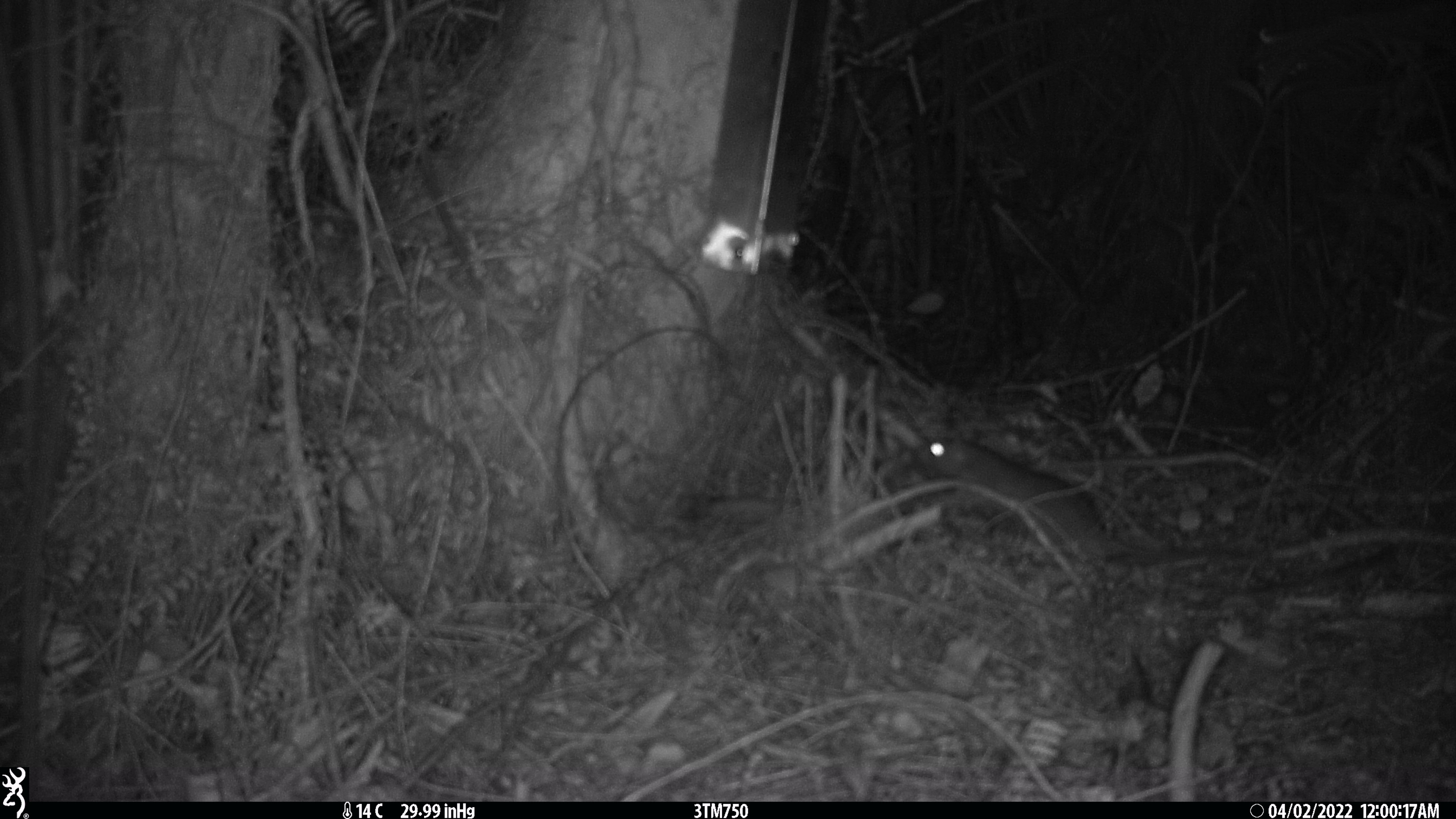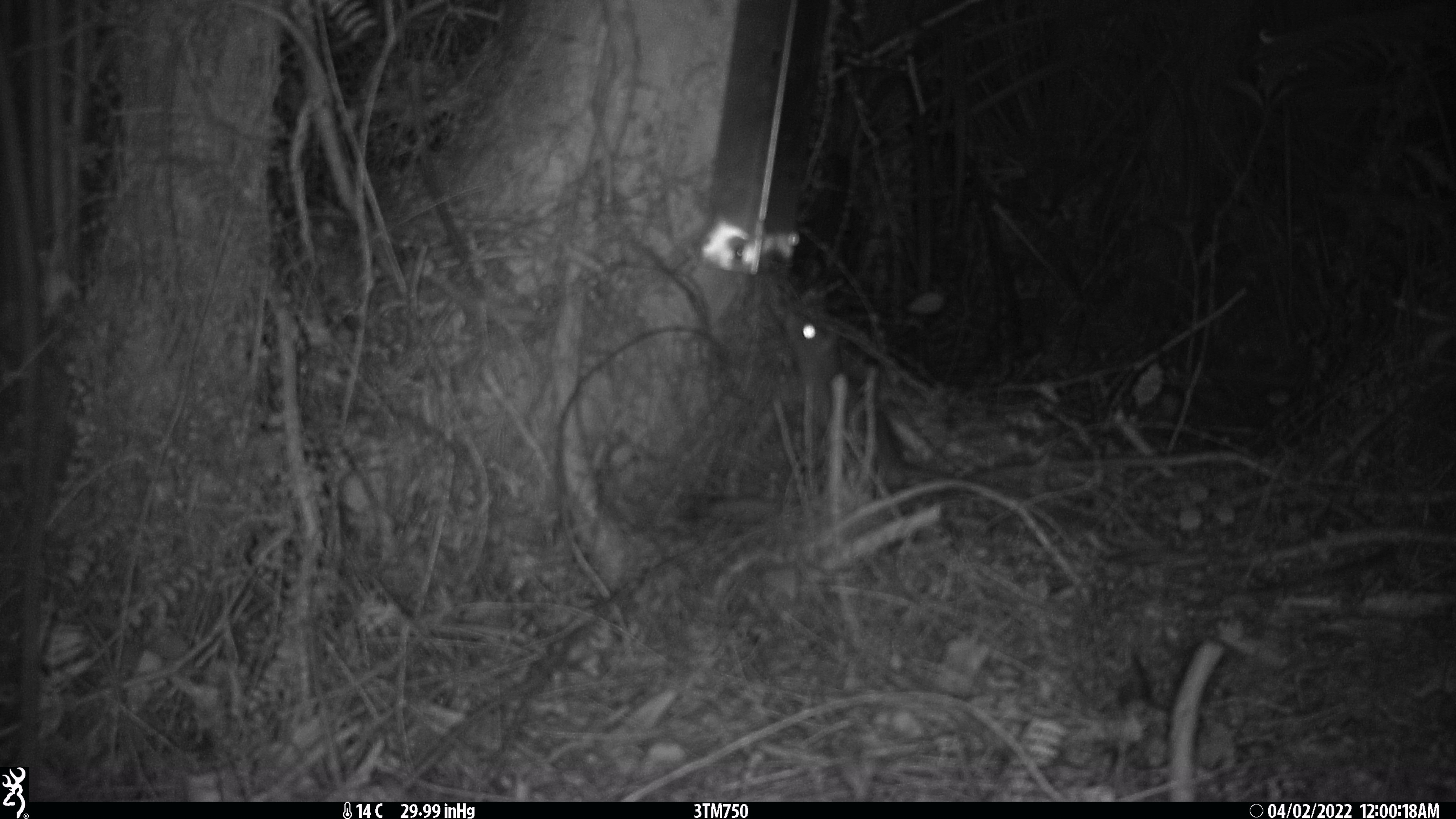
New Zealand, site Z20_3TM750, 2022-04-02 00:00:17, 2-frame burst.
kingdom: Animalia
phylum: Chordata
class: Mammalia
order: Rodentia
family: Muridae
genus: Rattus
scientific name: Rattus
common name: rat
Rat (Rattus).